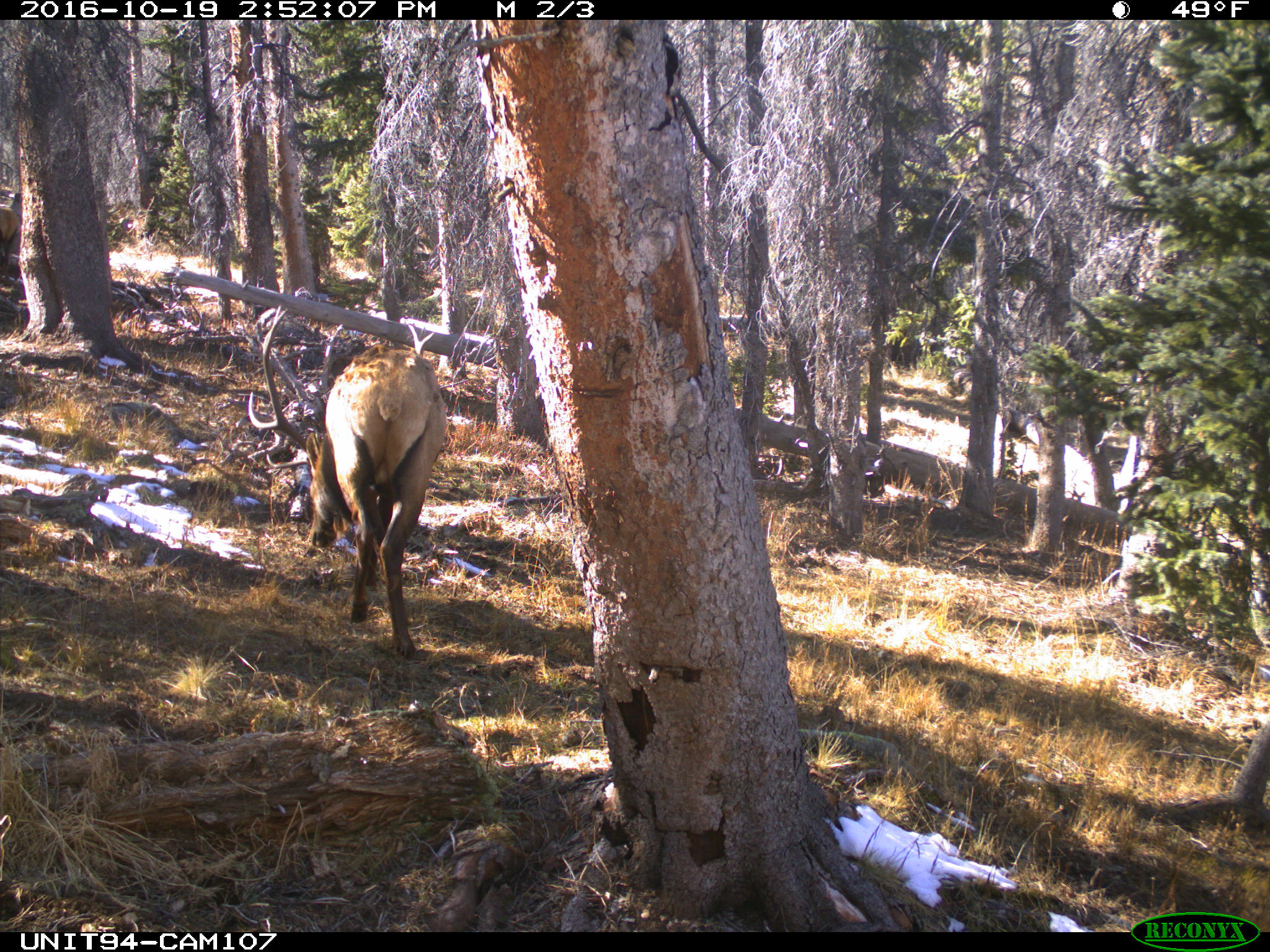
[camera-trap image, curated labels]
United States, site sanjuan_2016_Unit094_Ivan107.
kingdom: Animalia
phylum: Chordata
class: Mammalia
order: Artiodactyla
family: Cervidae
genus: Cervus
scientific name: Cervus elaphus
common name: red deer